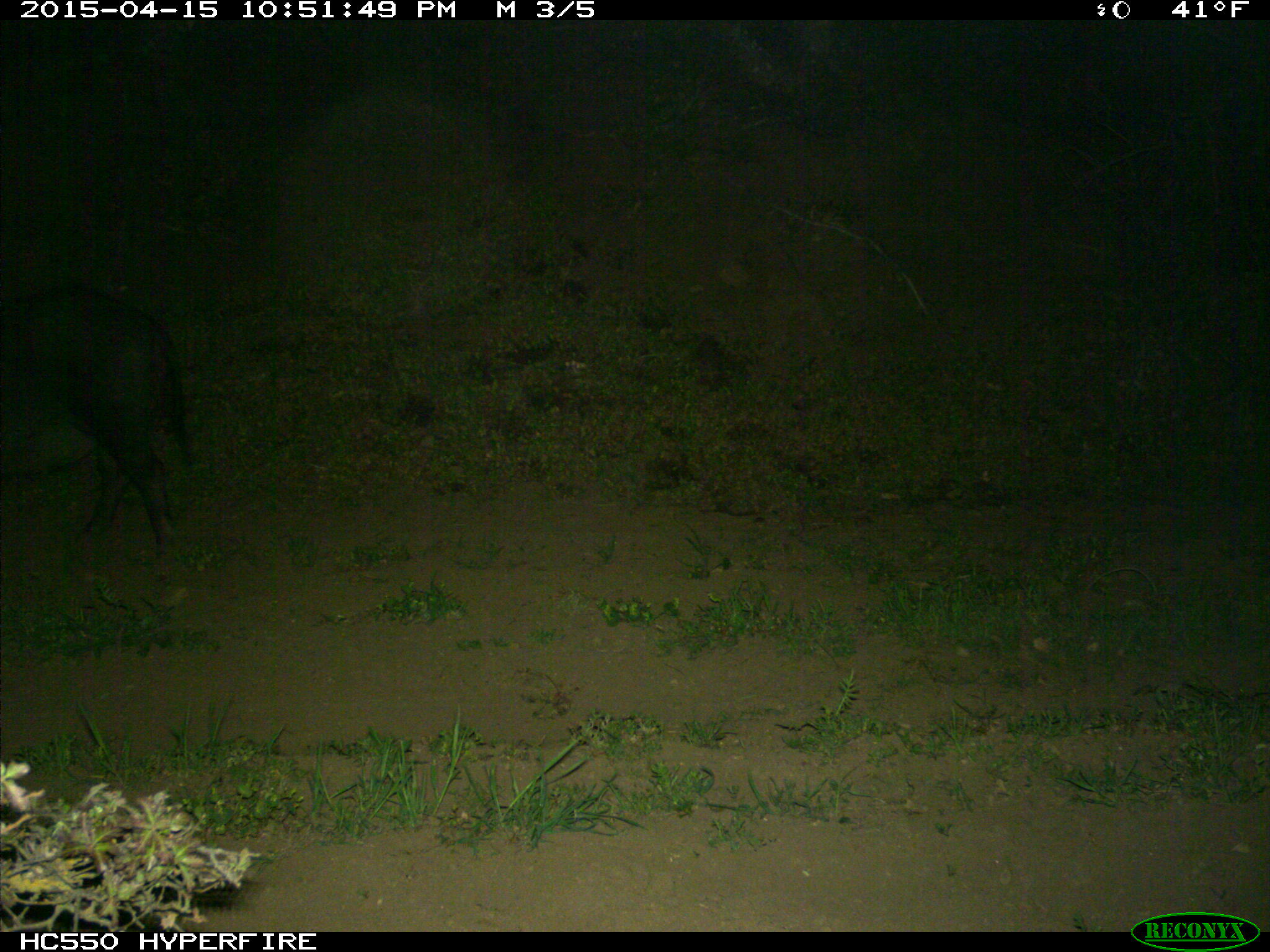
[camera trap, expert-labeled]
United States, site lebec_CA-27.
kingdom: Animalia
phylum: Chordata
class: Mammalia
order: Artiodactyla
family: Suidae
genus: Sus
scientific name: Sus scrofa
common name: wild boar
Sus scrofa (wild boar).